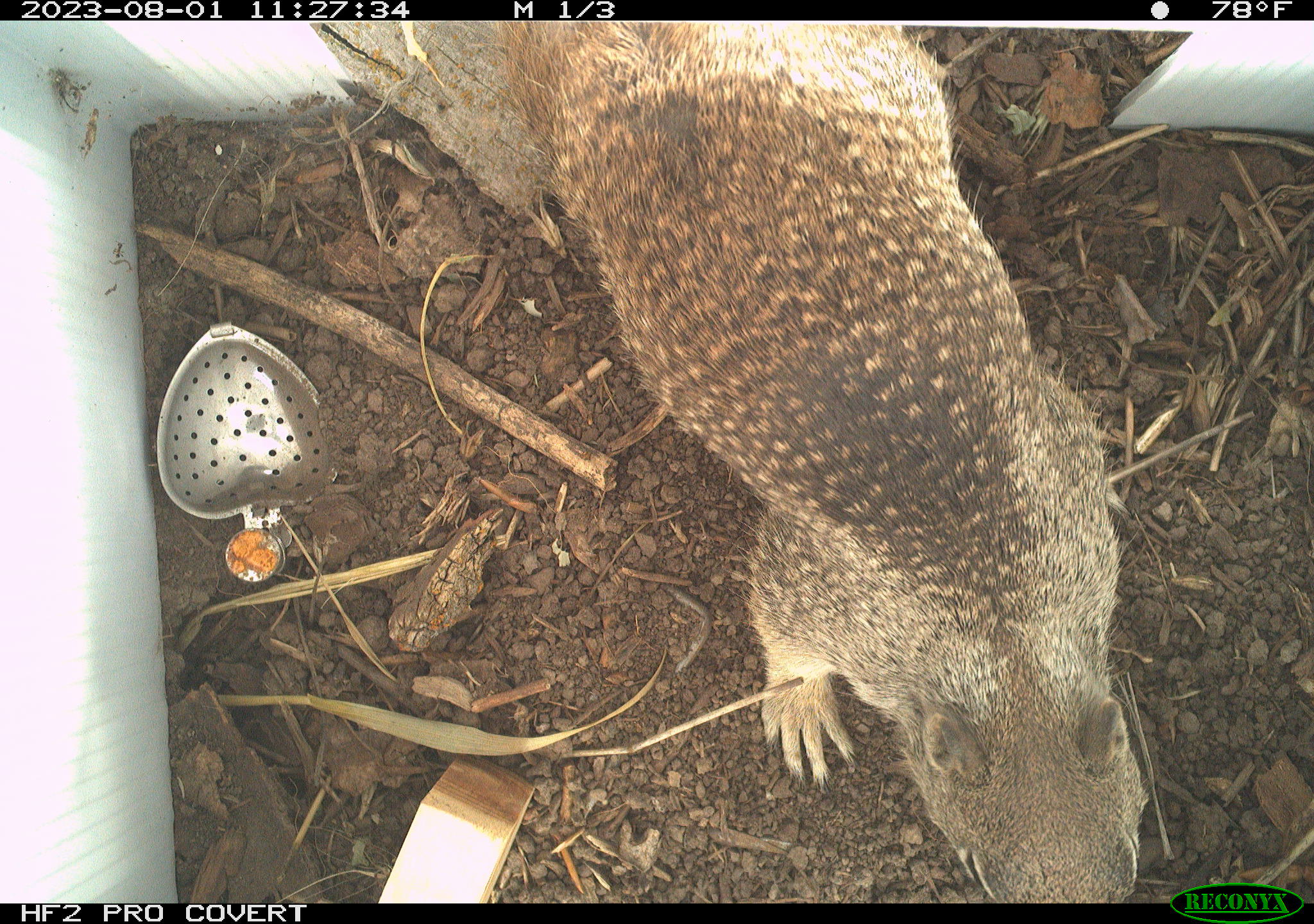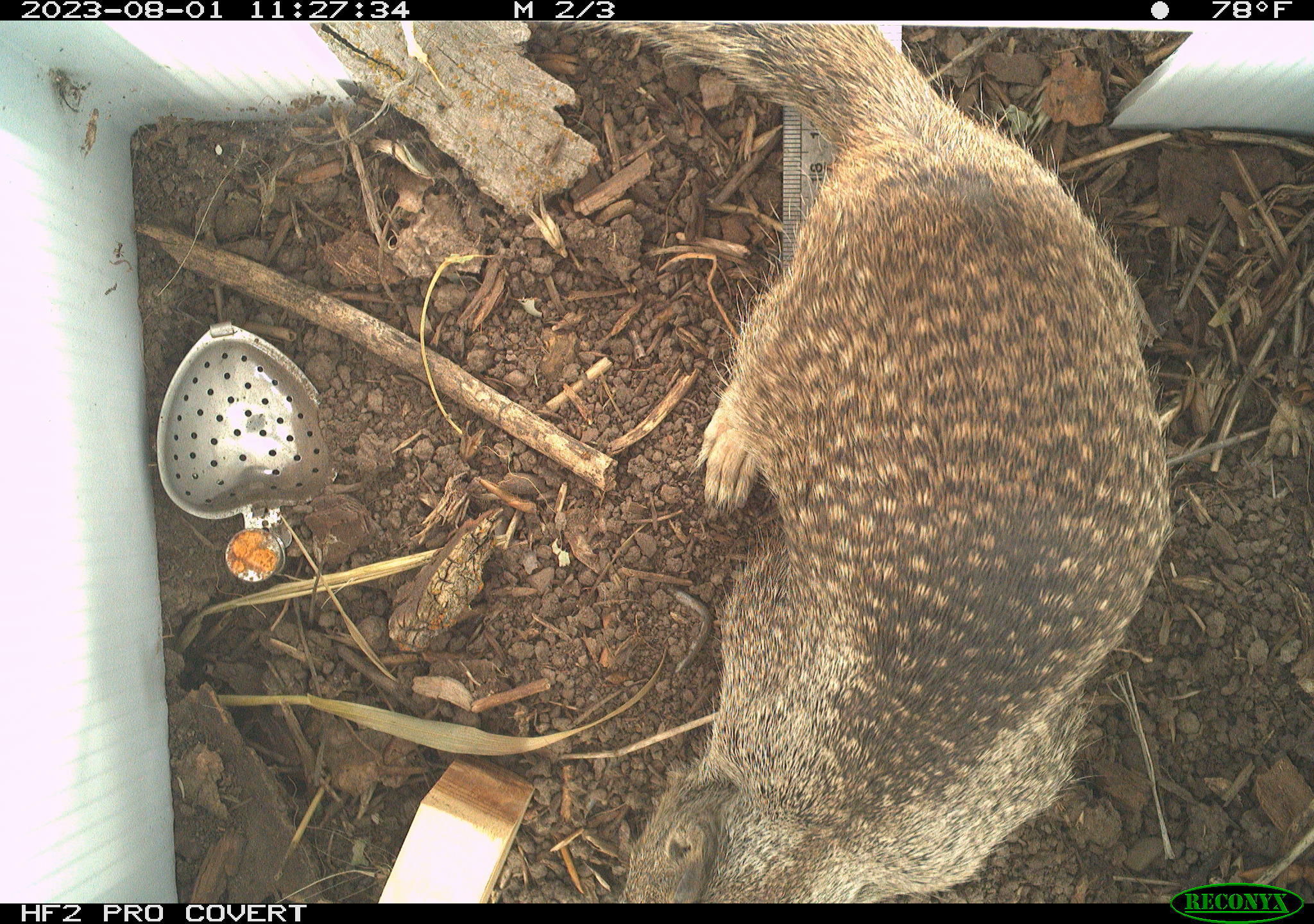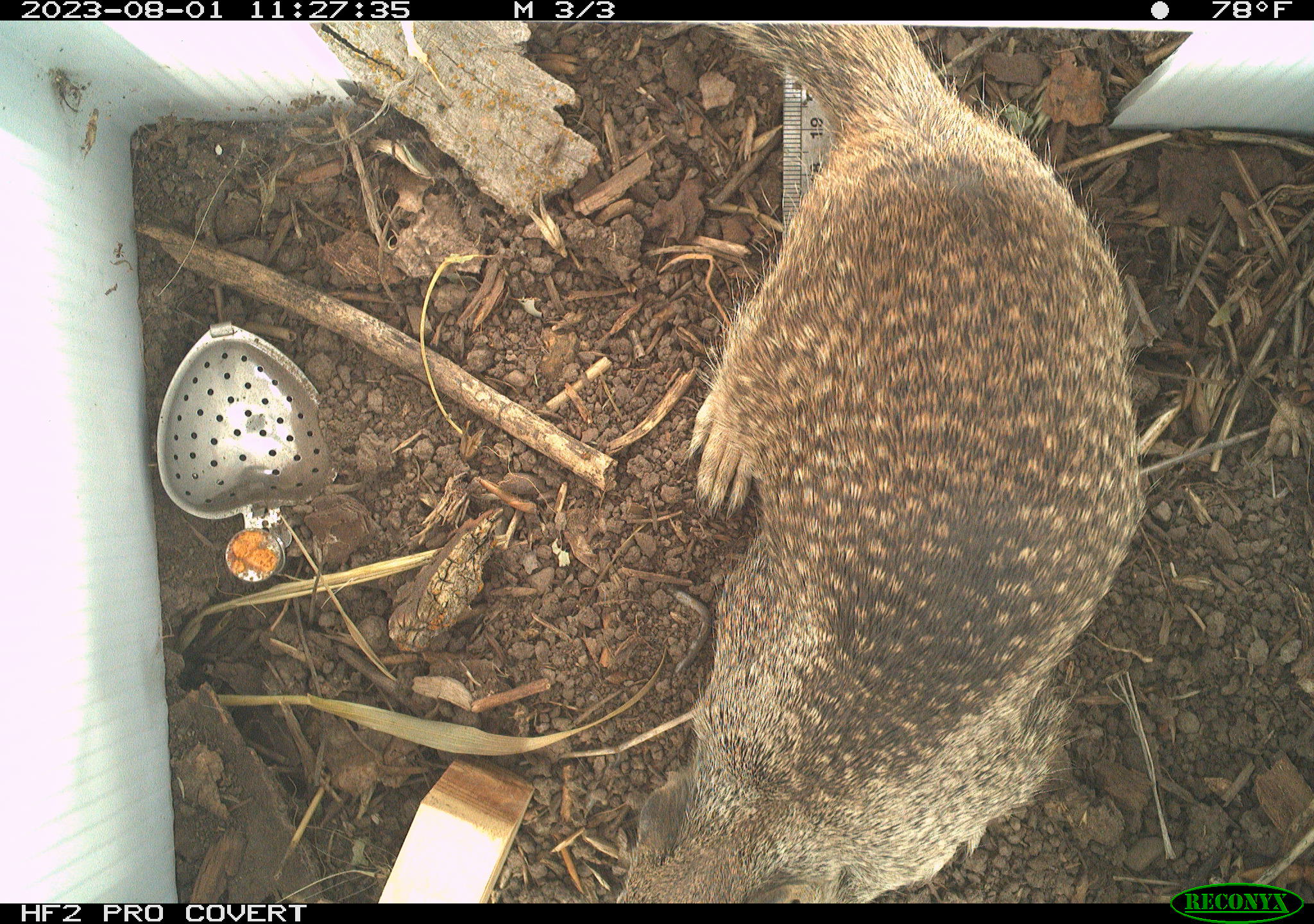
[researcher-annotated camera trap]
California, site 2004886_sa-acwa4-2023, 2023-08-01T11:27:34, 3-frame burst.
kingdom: Animalia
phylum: Chordata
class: Mammalia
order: Rodentia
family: Sciuridae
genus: Otospermophilus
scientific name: Otospermophilus beecheyi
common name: california ground squirrel